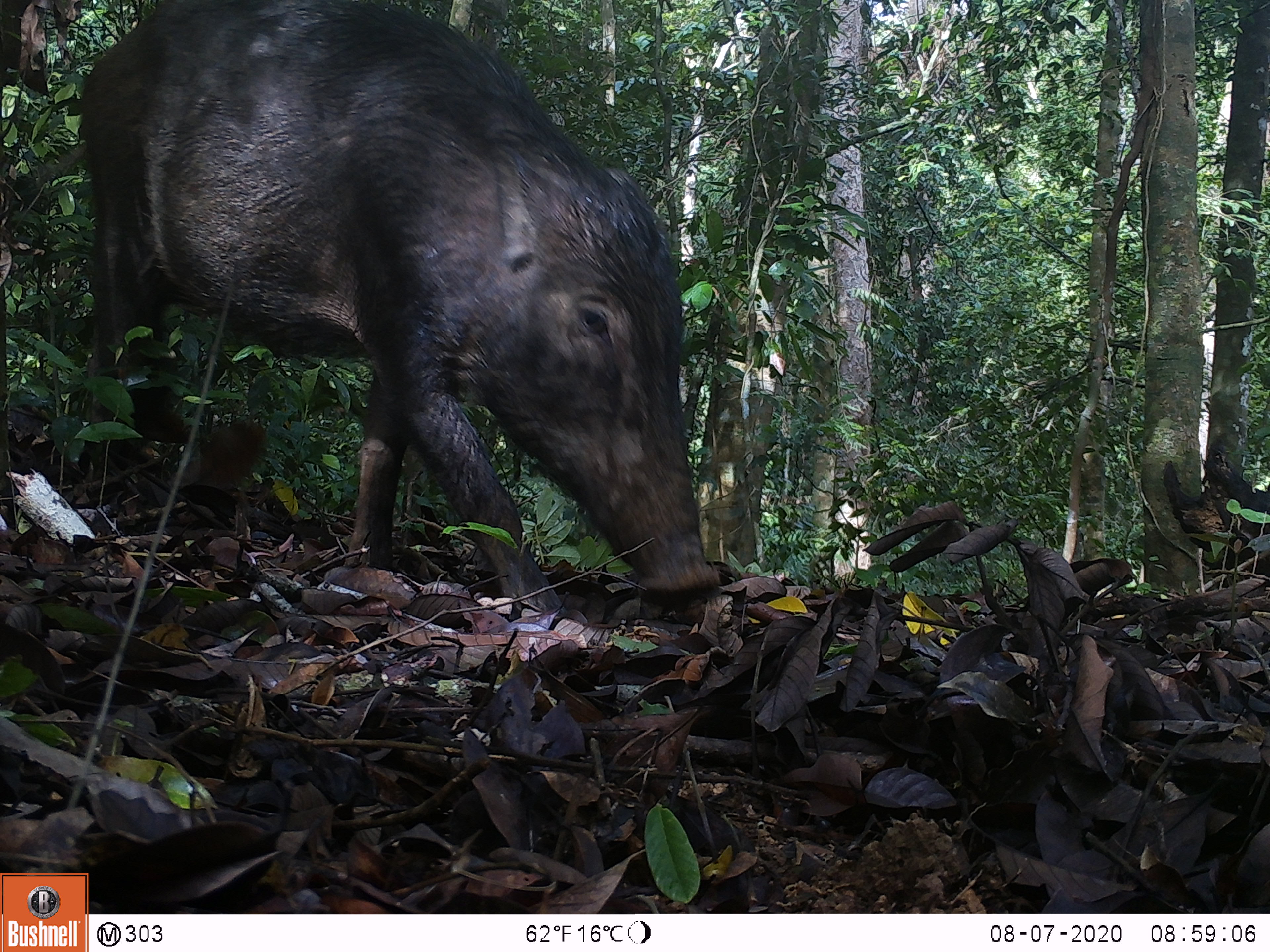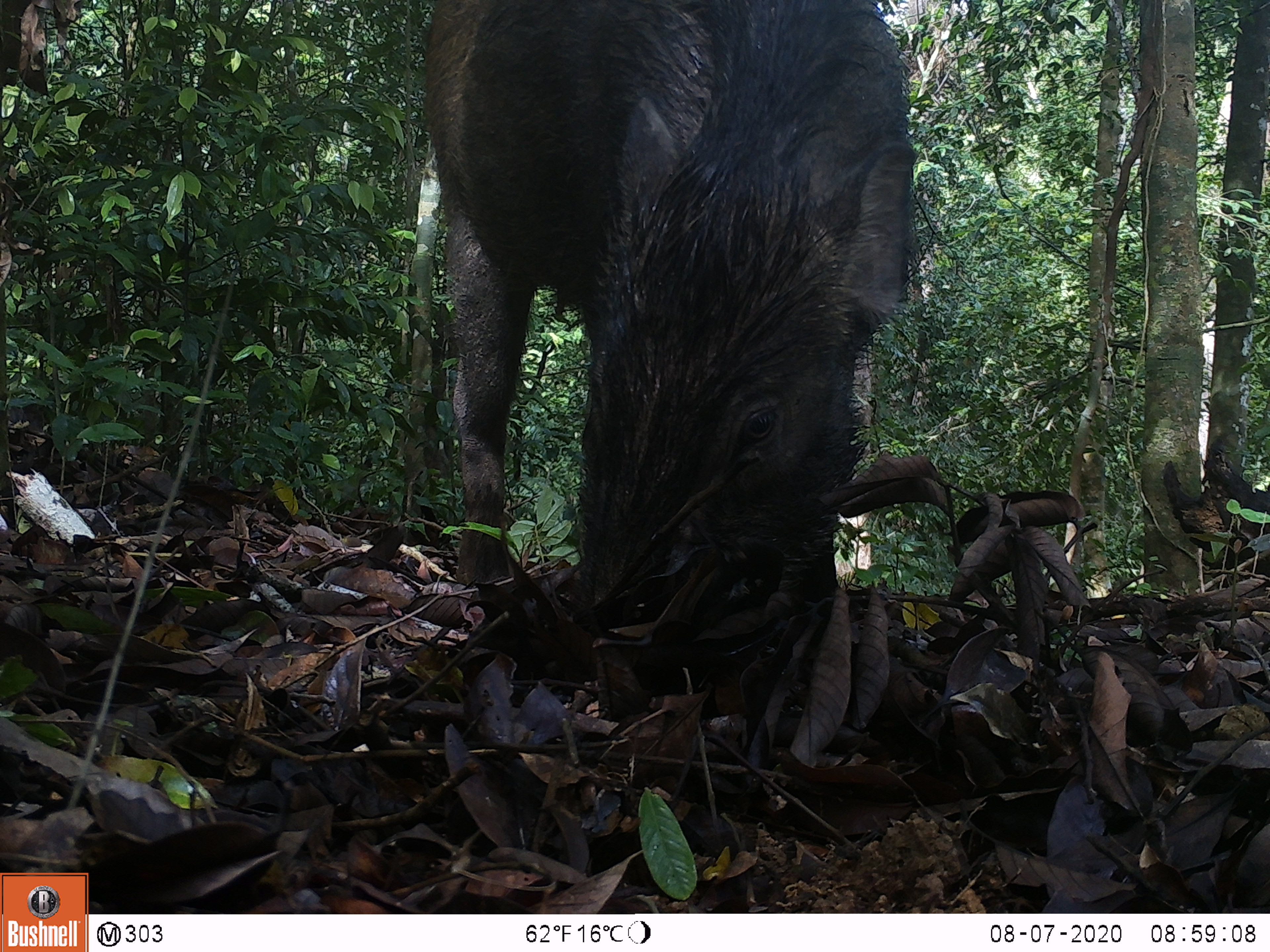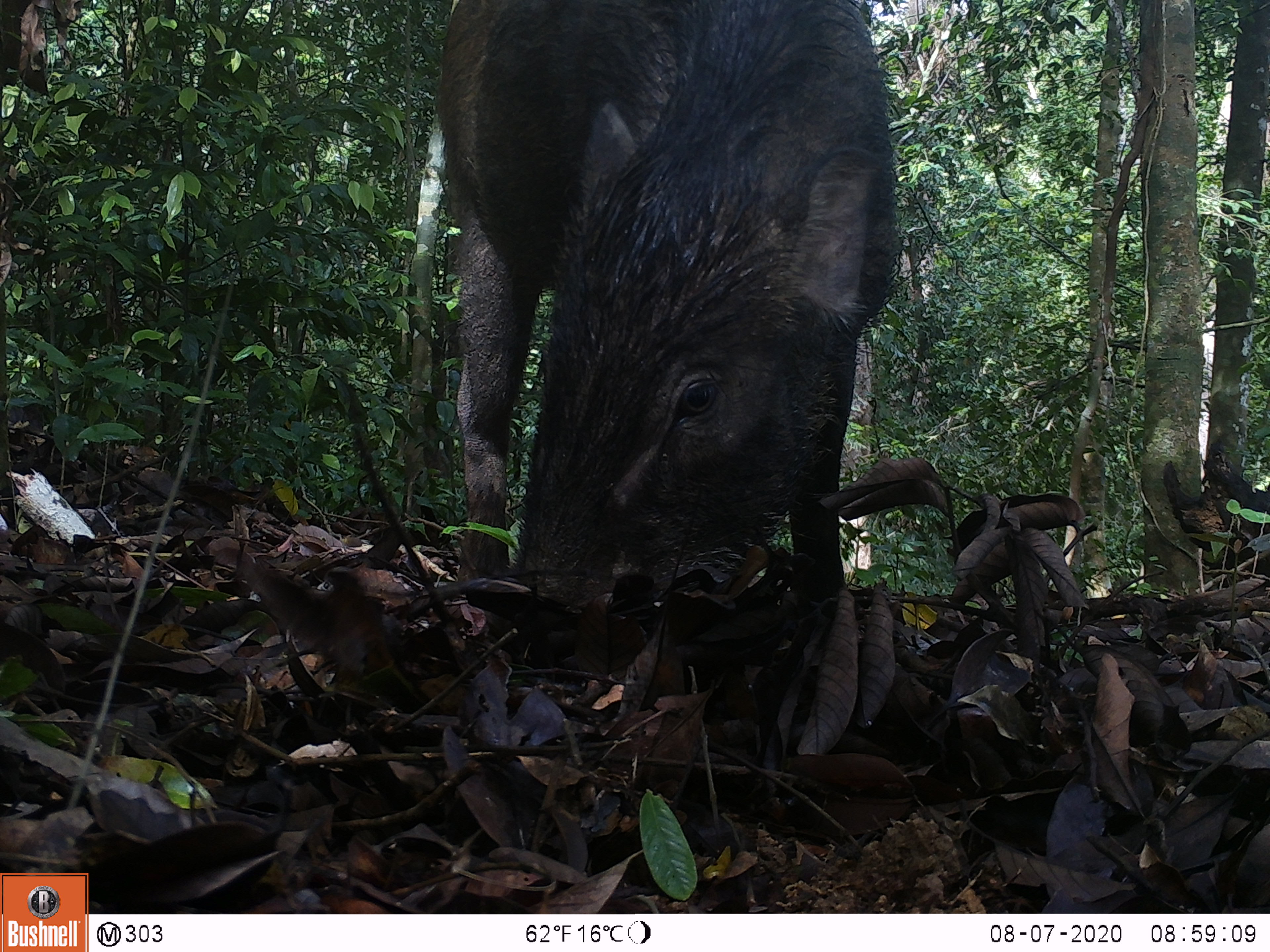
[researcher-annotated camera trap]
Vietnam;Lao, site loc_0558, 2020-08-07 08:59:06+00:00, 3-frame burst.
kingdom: Animalia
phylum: Chordata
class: Mammalia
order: Artiodactyla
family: Suidae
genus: Sus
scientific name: Sus scrofa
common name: eurasian wild pig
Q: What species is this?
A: Eurasian wild pig (Sus scrofa).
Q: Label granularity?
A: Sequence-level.